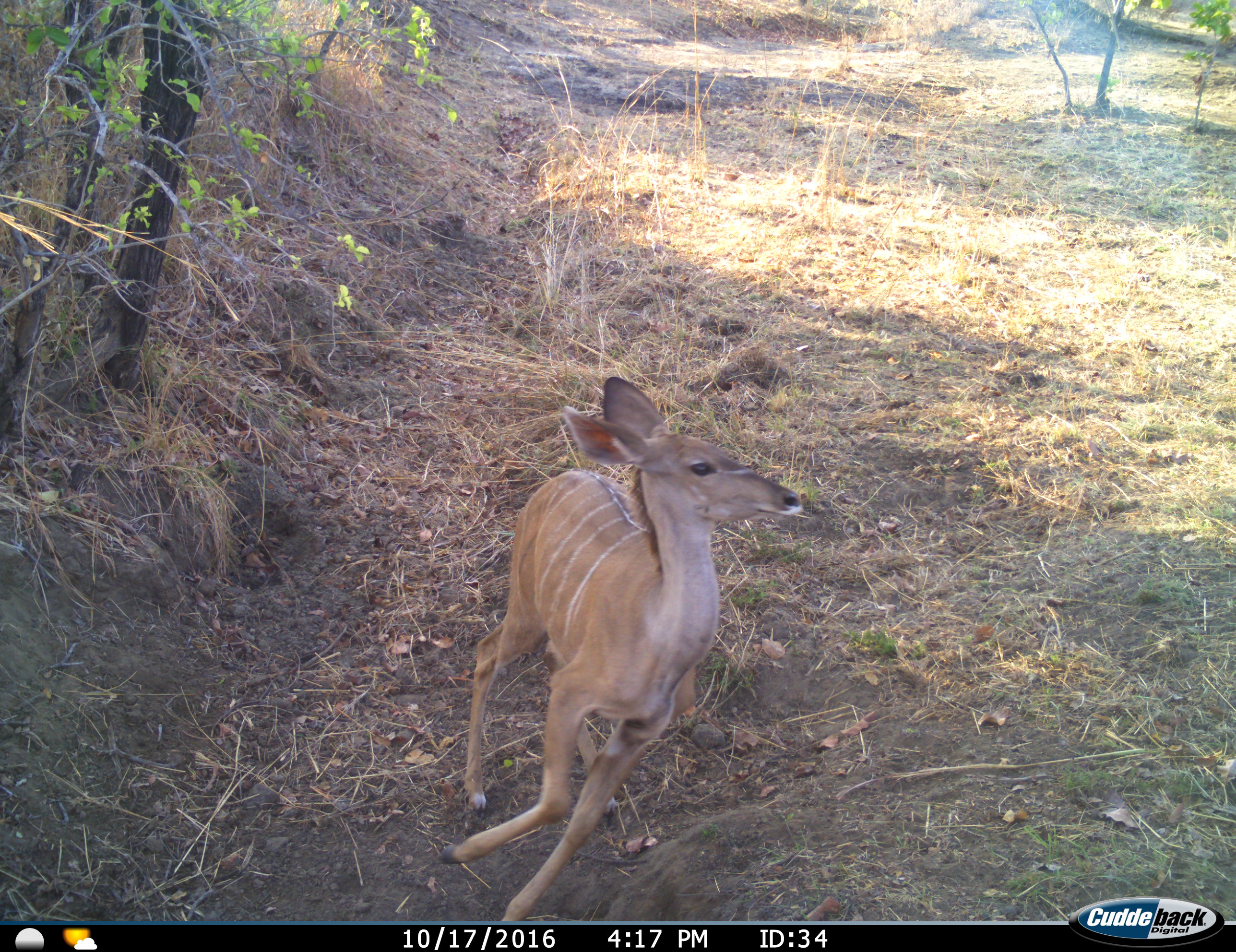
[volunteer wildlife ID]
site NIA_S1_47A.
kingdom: Animalia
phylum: Chordata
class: Mammalia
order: Artiodactyla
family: Bovidae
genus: Tragelaphus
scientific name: Tragelaphus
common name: kudu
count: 1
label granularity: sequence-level